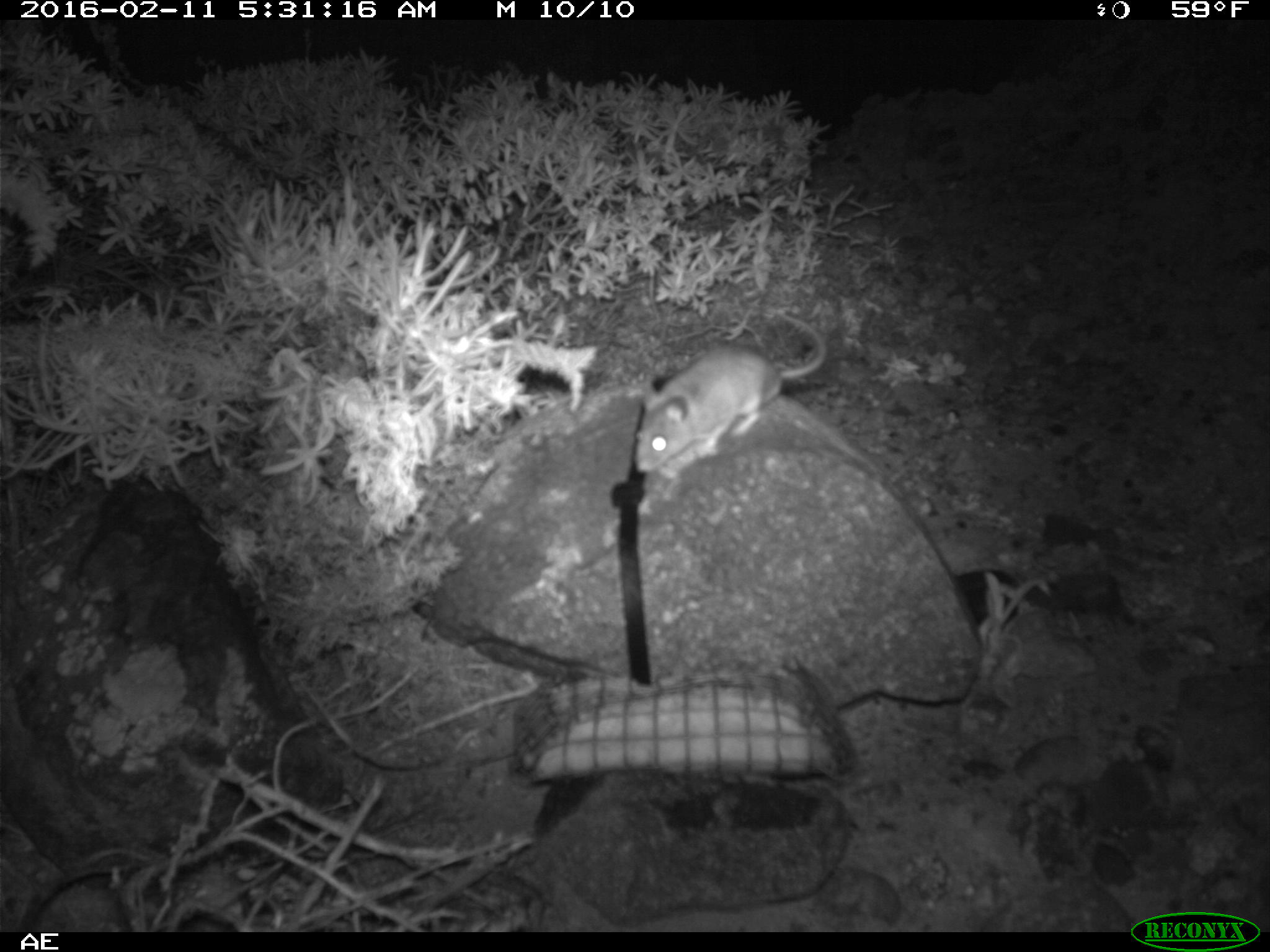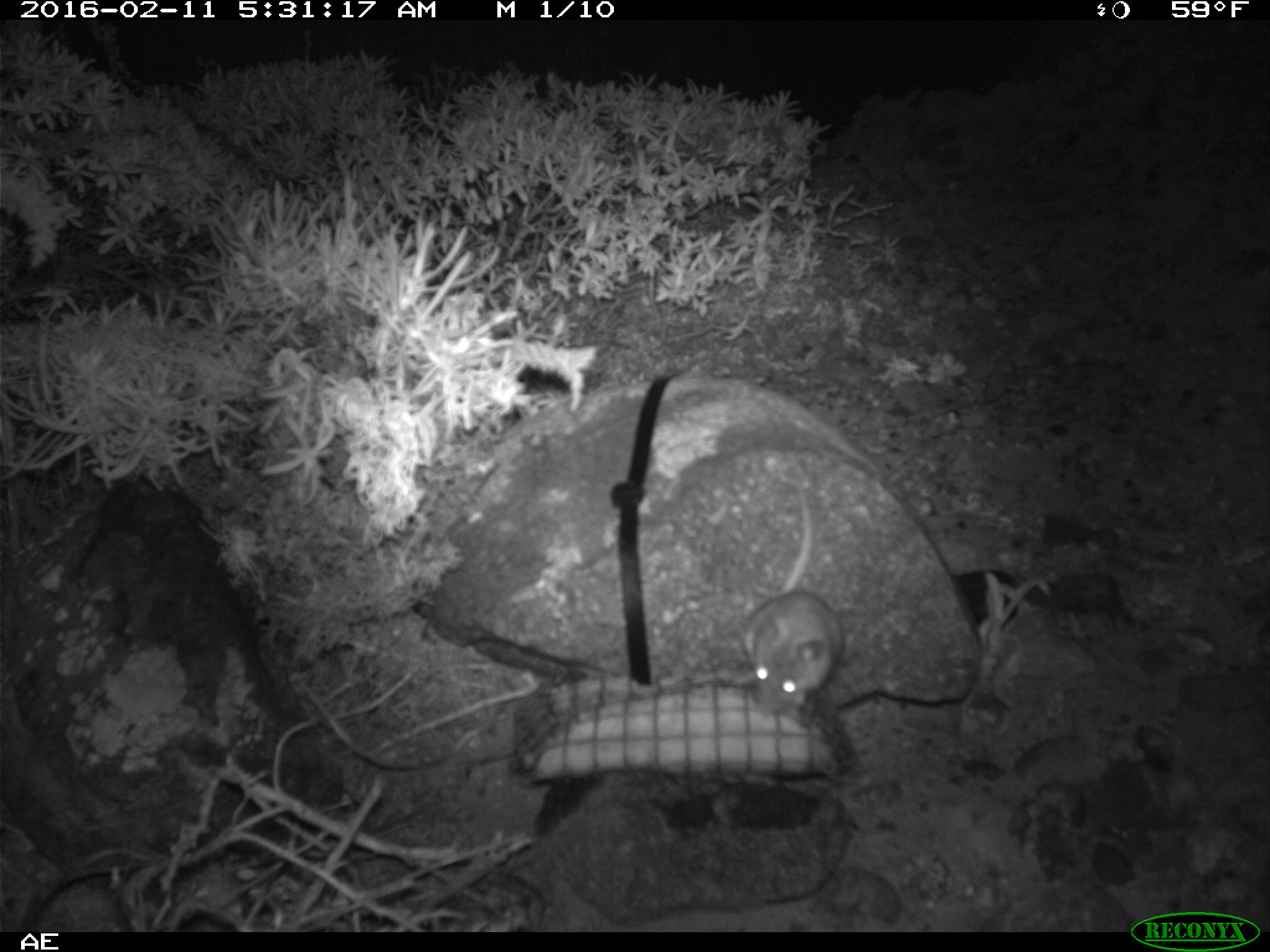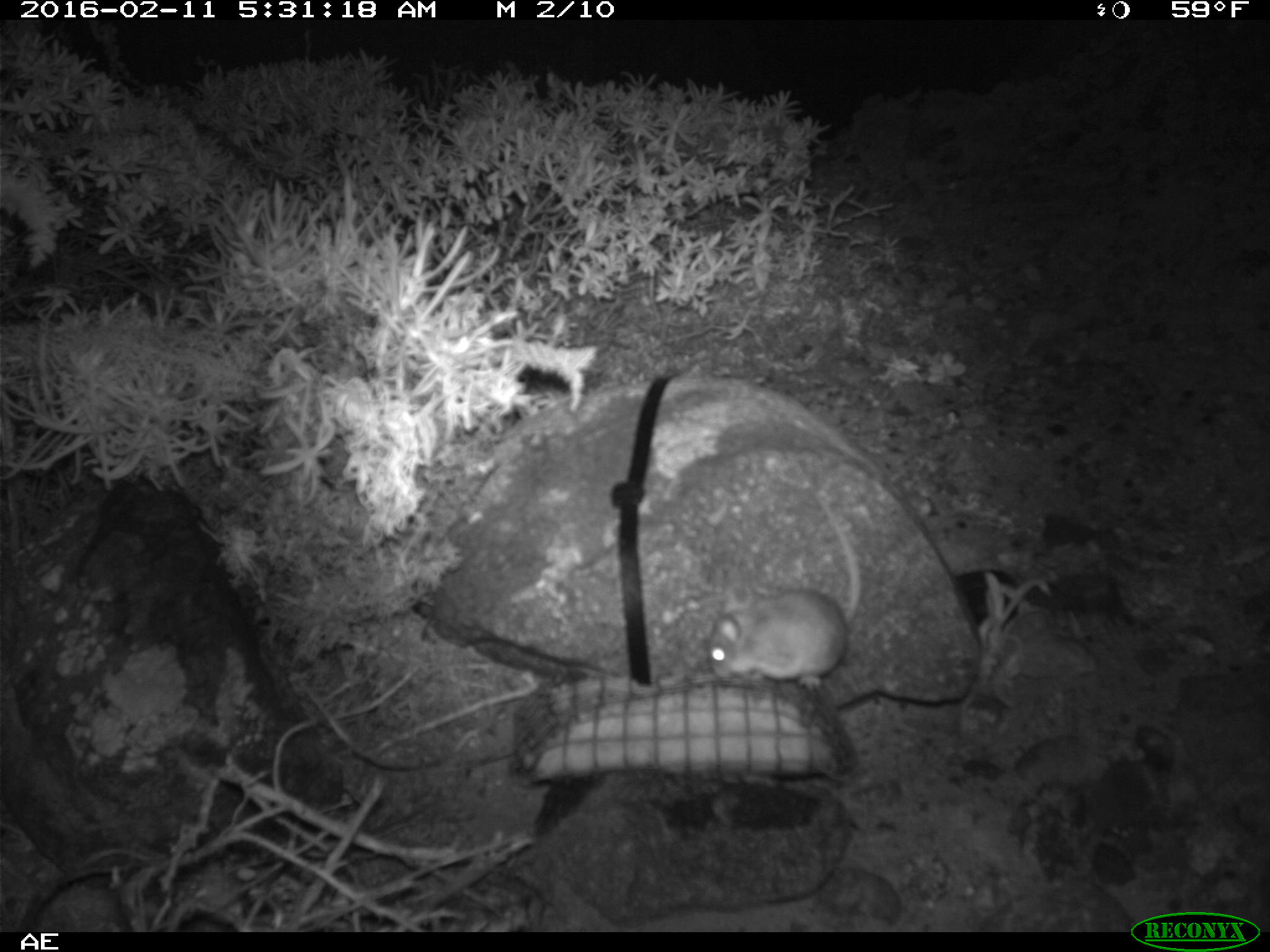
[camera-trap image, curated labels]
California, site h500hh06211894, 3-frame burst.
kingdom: Animalia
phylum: Chordata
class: Mammalia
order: Rodentia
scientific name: Rodentia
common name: rodent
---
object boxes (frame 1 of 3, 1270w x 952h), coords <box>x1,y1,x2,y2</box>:
rodent: <box>633,312,825,477</box>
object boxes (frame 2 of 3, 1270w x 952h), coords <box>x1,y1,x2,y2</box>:
rodent: <box>742,484,845,715</box>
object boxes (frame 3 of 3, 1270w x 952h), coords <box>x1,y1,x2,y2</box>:
rodent: <box>708,494,862,692</box>